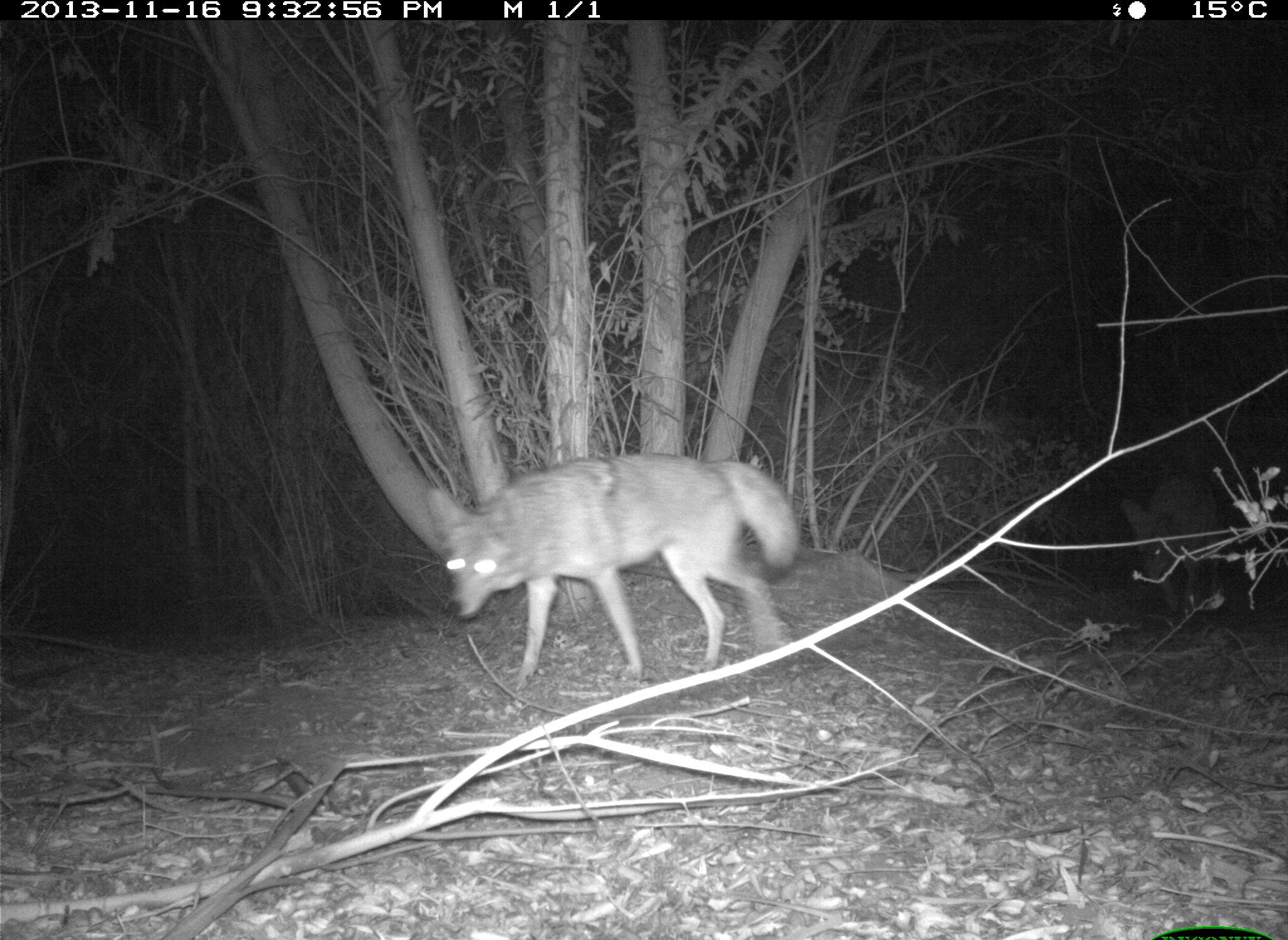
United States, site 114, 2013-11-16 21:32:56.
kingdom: Animalia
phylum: Chordata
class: Mammalia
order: Carnivora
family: Canidae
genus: Canis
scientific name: Canis latrans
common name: coyote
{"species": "coyote (Canis latrans)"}